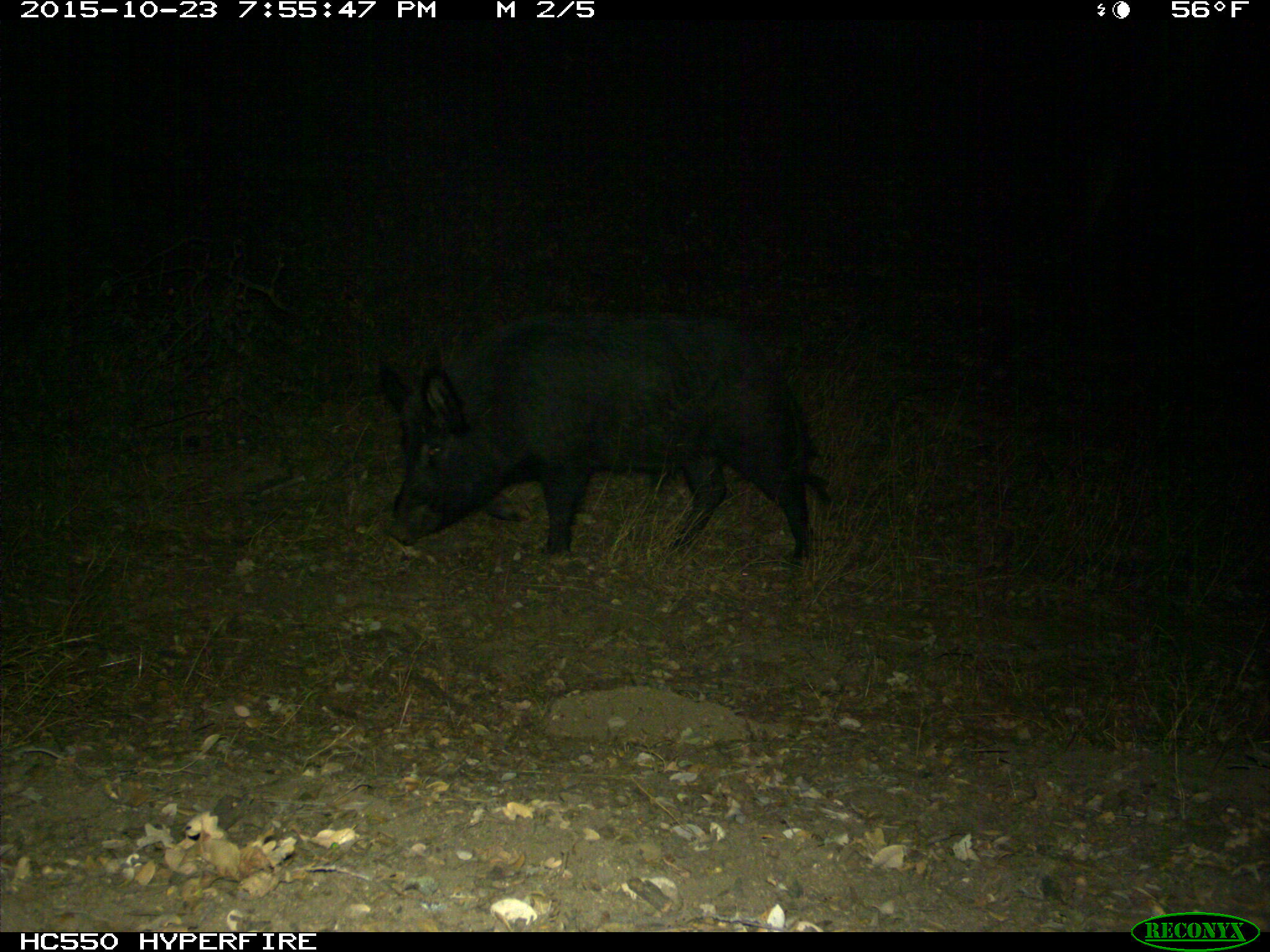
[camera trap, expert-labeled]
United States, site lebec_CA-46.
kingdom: Animalia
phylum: Chordata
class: Mammalia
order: Artiodactyla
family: Suidae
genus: Sus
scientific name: Sus scrofa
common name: wild boar